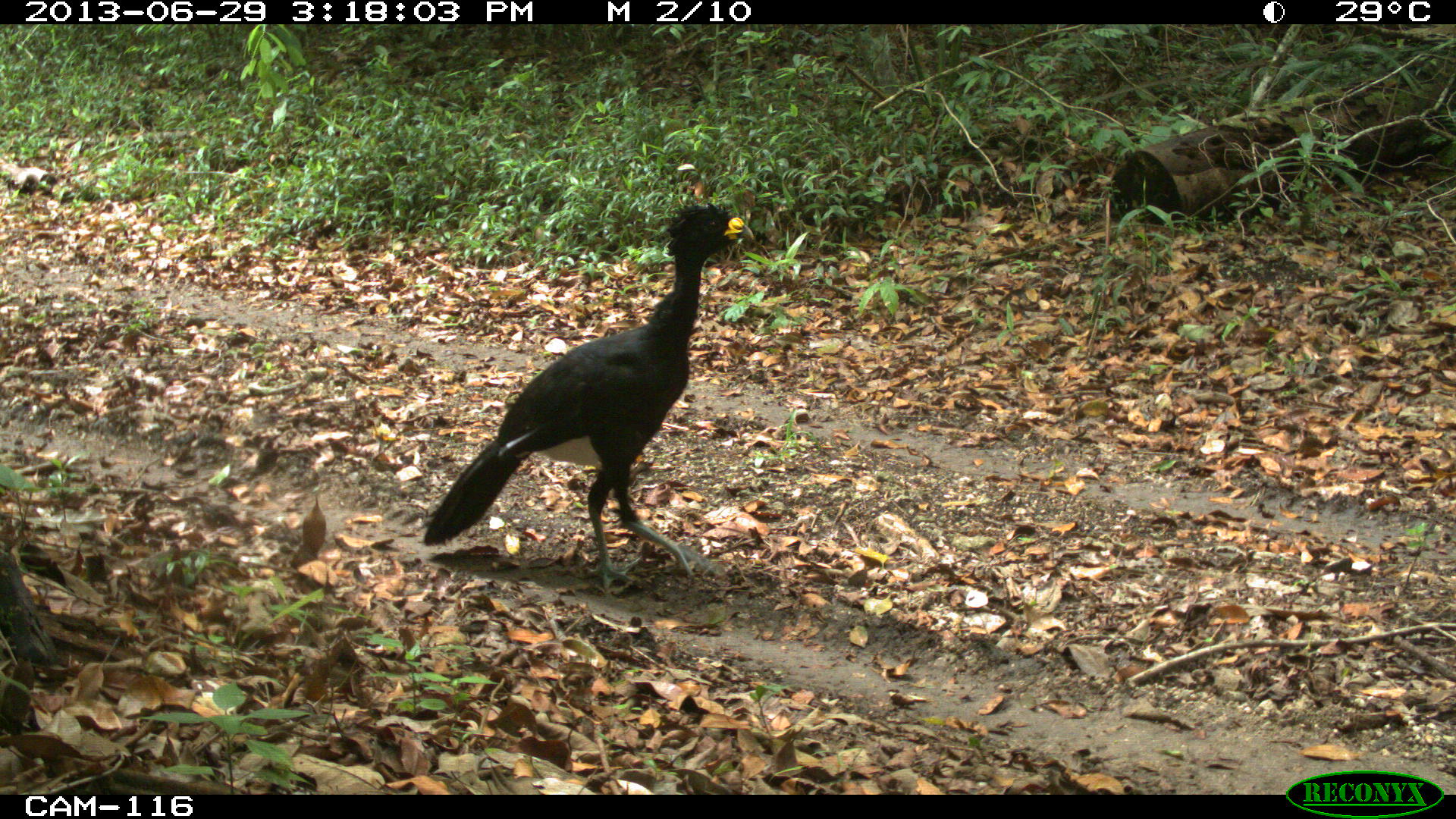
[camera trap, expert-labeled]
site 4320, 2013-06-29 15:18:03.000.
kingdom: Animalia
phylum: Chordata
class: Aves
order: Galliformes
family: Cracidae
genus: Crax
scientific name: Crax rubra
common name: great curassow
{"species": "Crax rubra (great curassow)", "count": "1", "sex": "male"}